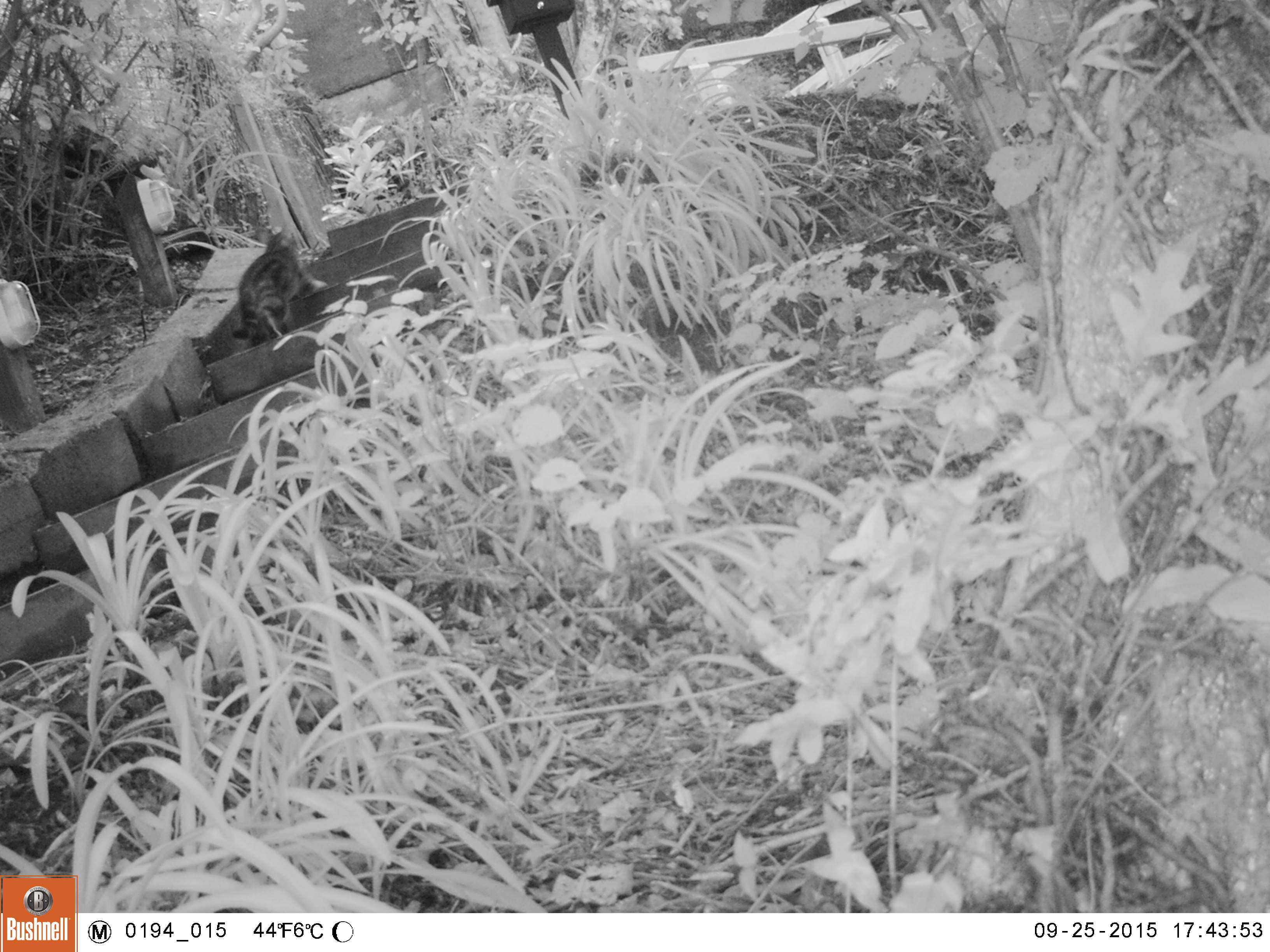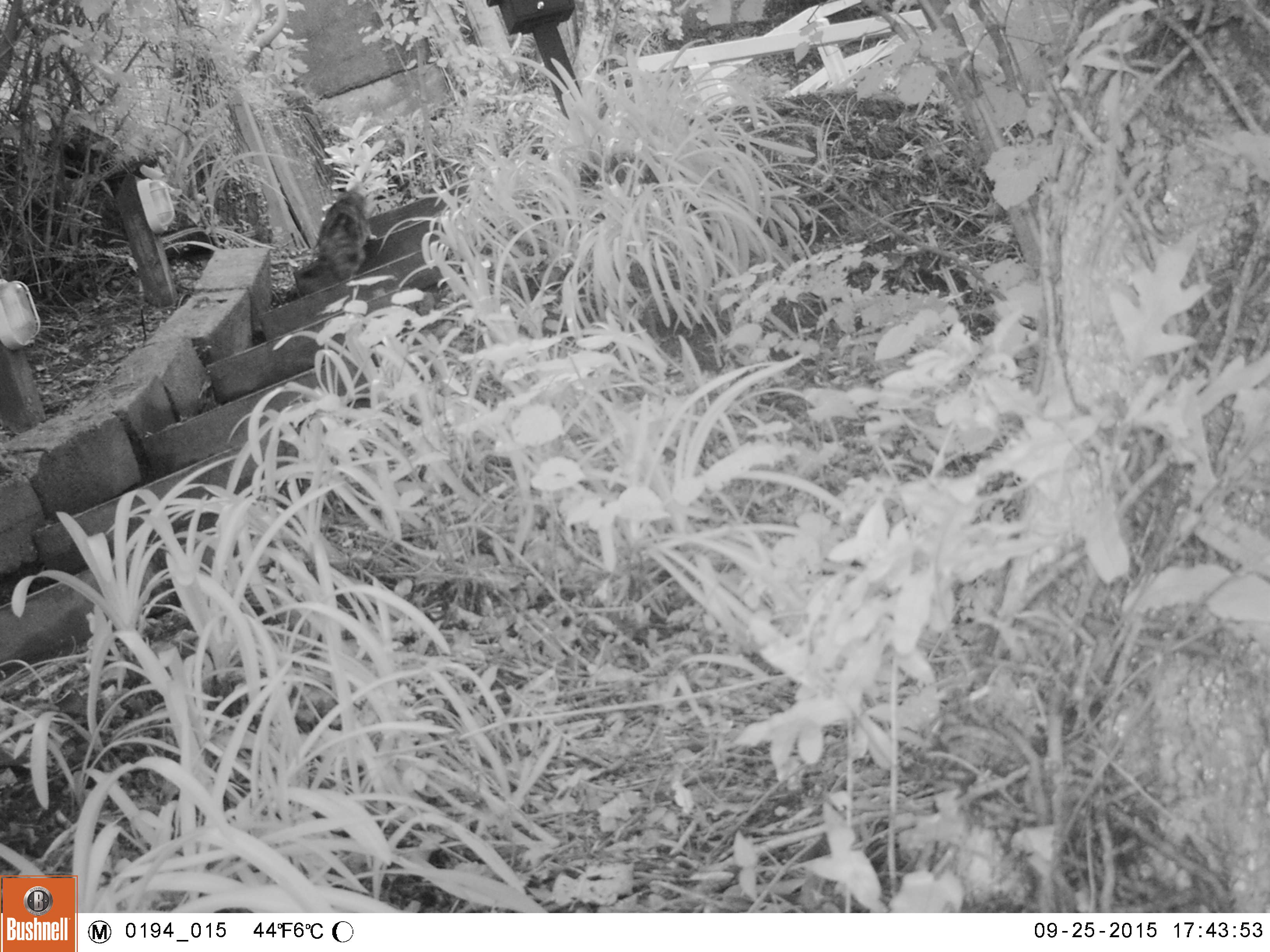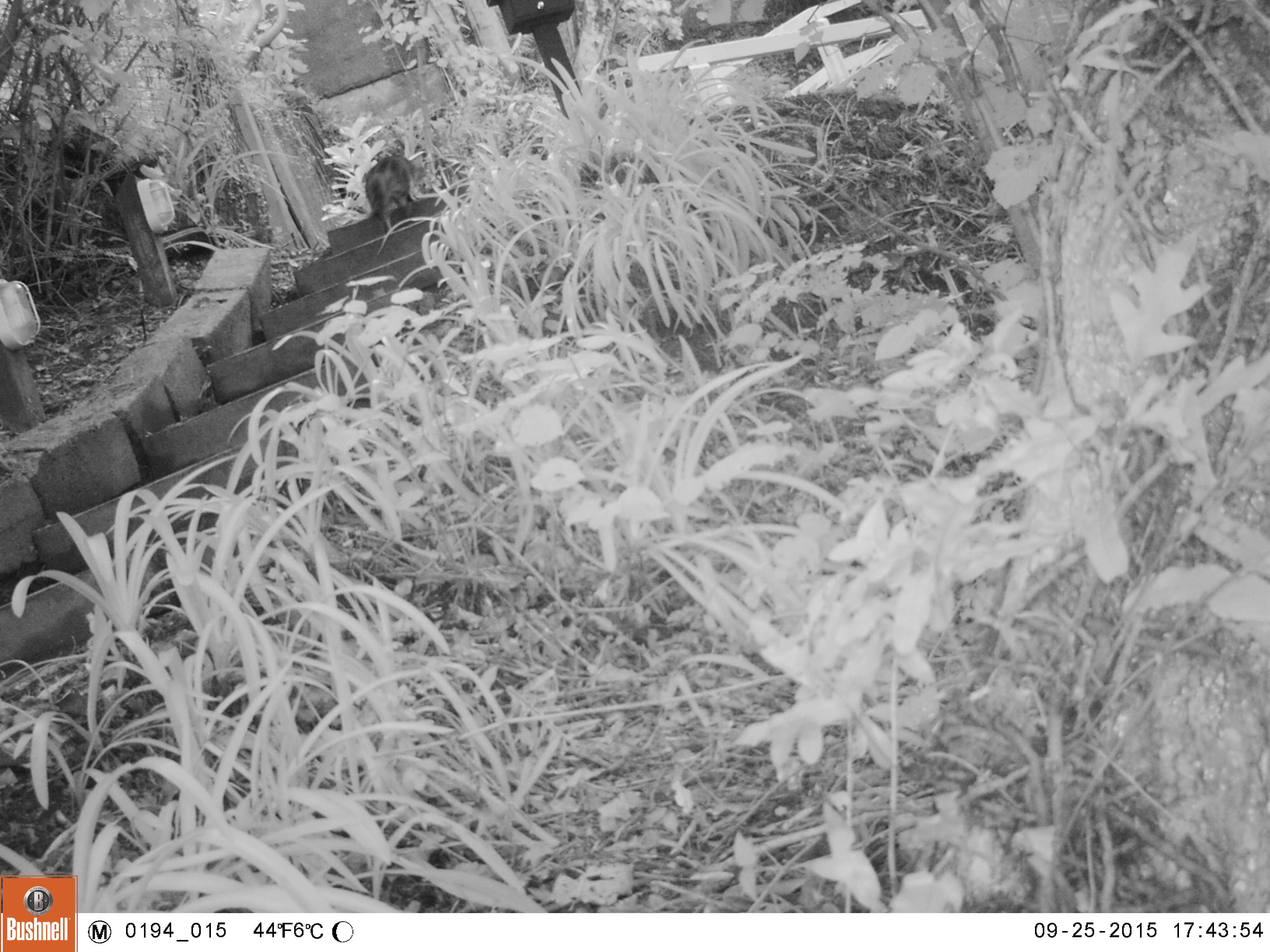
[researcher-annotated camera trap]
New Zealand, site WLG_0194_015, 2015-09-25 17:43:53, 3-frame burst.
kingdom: Animalia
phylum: Chordata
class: Mammalia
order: Carnivora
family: Felidae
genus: Felis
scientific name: Felis catus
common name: domestic cat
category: cat